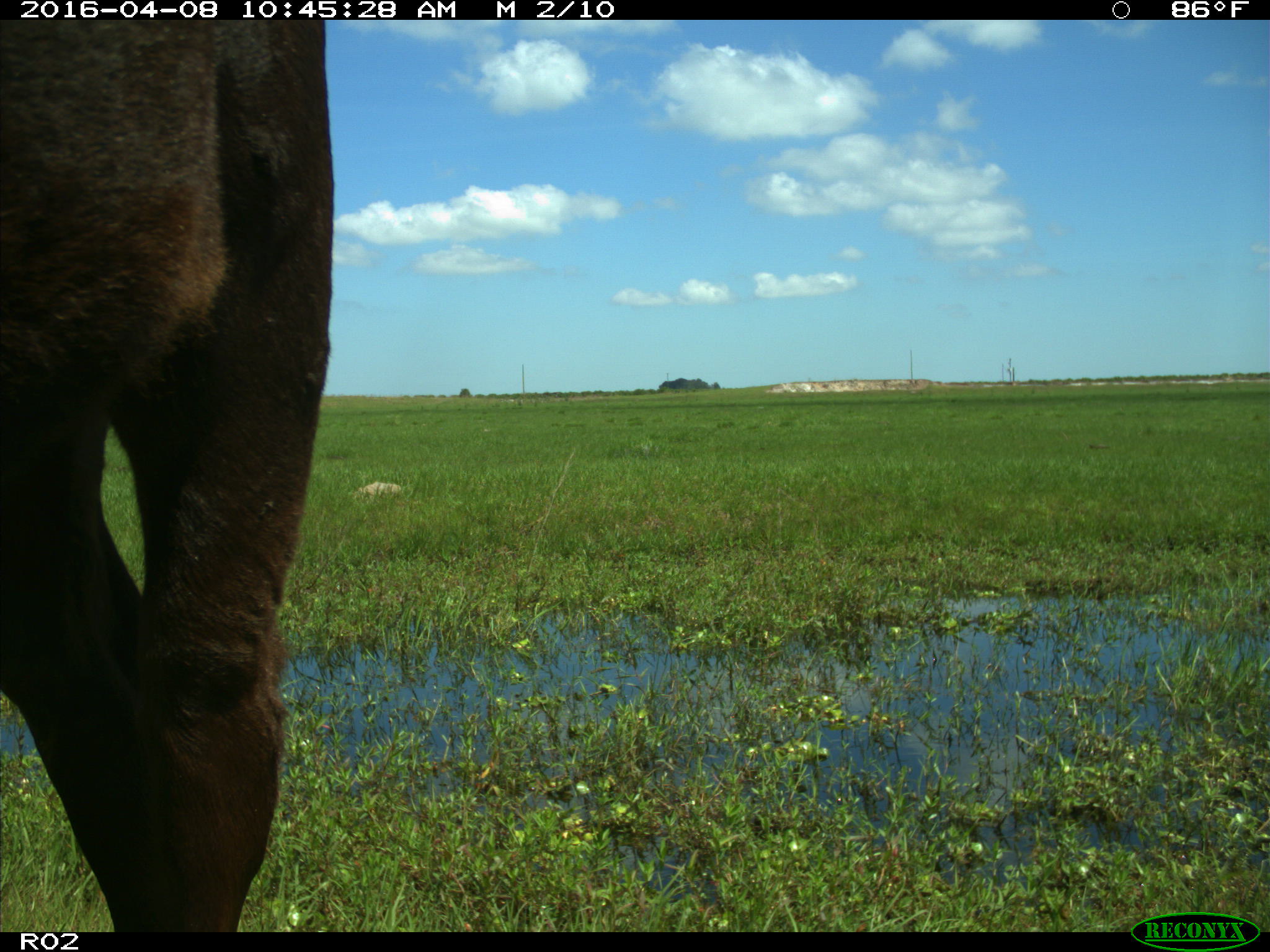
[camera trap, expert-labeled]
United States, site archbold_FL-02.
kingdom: Animalia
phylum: Chordata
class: Mammalia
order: Artiodactyla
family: Bovidae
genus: Bos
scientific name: Bos taurus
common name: domestic cow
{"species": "Bos taurus (domestic cow)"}